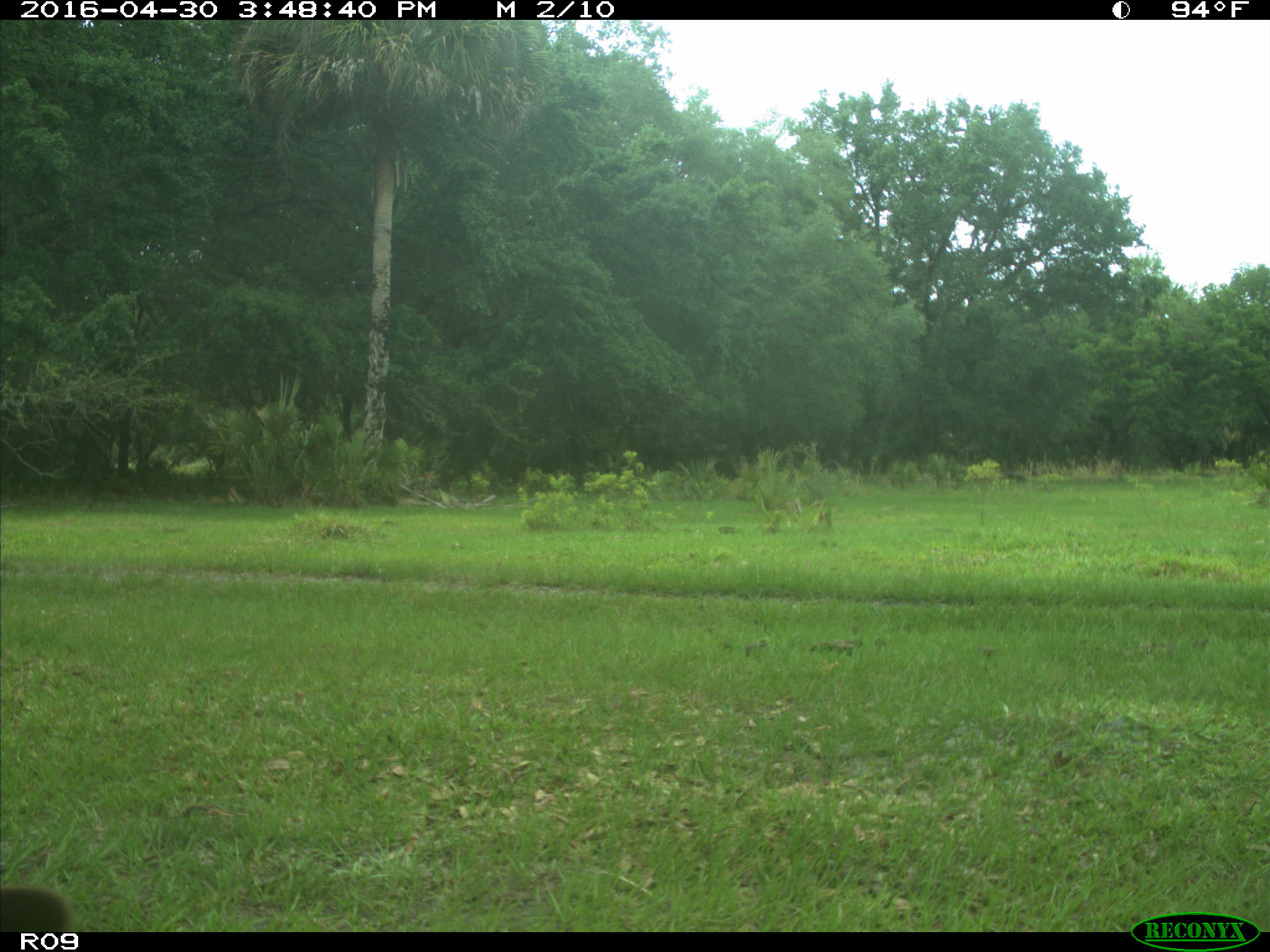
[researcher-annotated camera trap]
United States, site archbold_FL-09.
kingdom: Animalia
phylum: Chordata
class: Mammalia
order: Artiodactyla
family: Bovidae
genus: Bos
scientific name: Bos taurus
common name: domestic cow